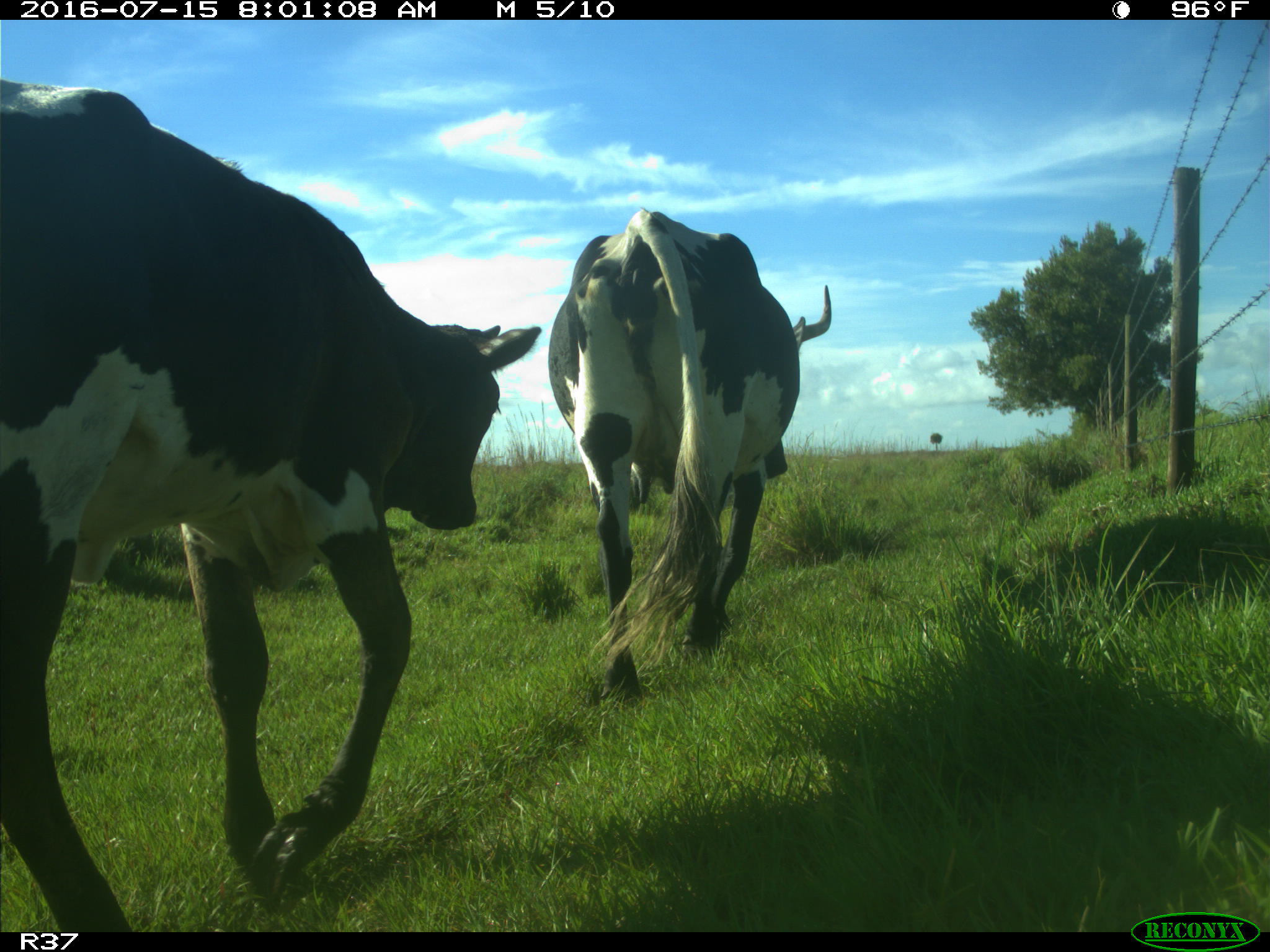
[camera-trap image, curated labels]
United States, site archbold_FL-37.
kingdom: Animalia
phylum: Chordata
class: Mammalia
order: Artiodactyla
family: Bovidae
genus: Bos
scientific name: Bos taurus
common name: domestic cow